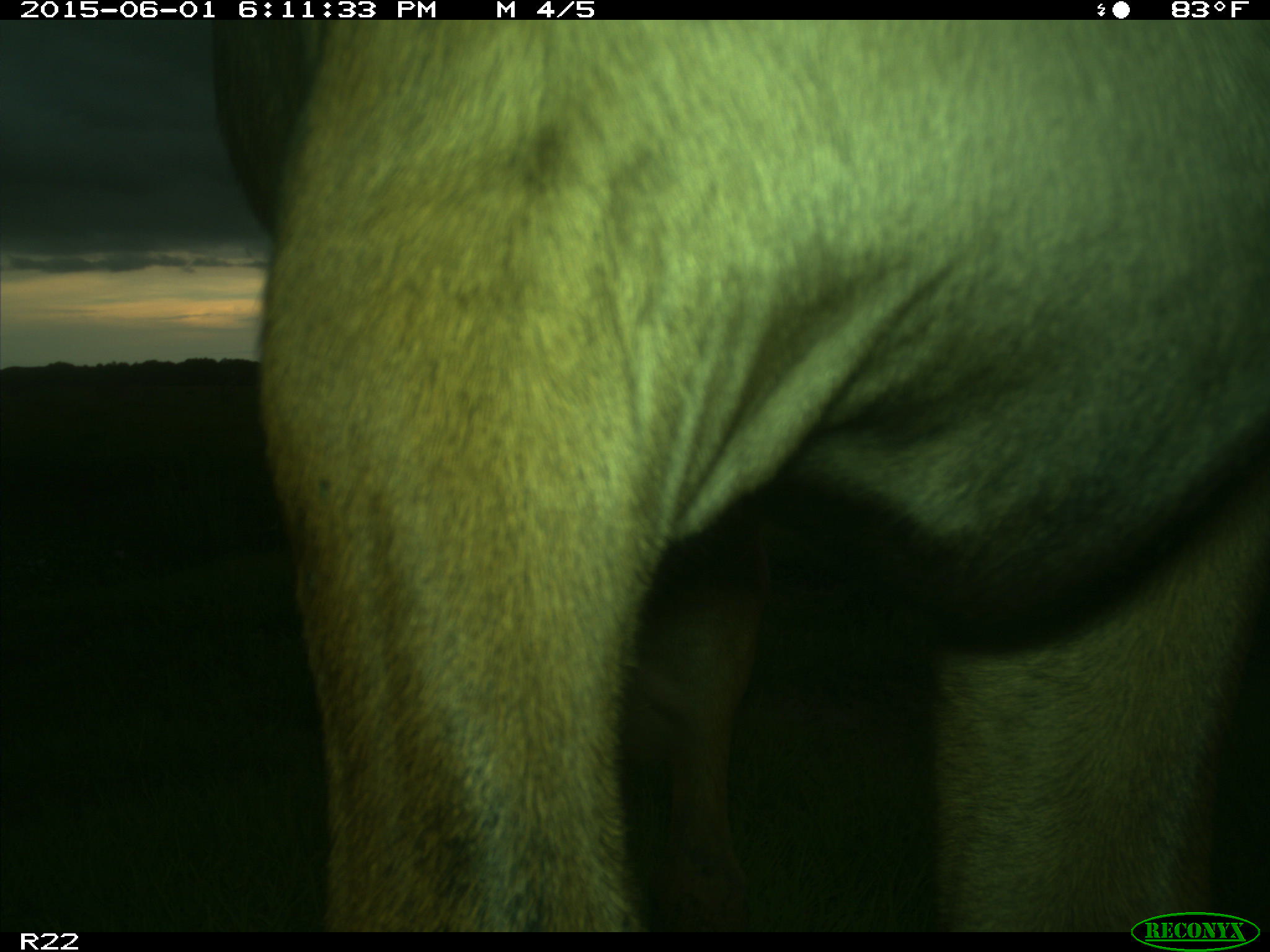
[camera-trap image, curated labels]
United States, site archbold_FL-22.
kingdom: Animalia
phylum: Chordata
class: Mammalia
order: Artiodactyla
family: Bovidae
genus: Bos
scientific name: Bos taurus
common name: domestic cow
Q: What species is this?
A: Bos taurus (domestic cow).